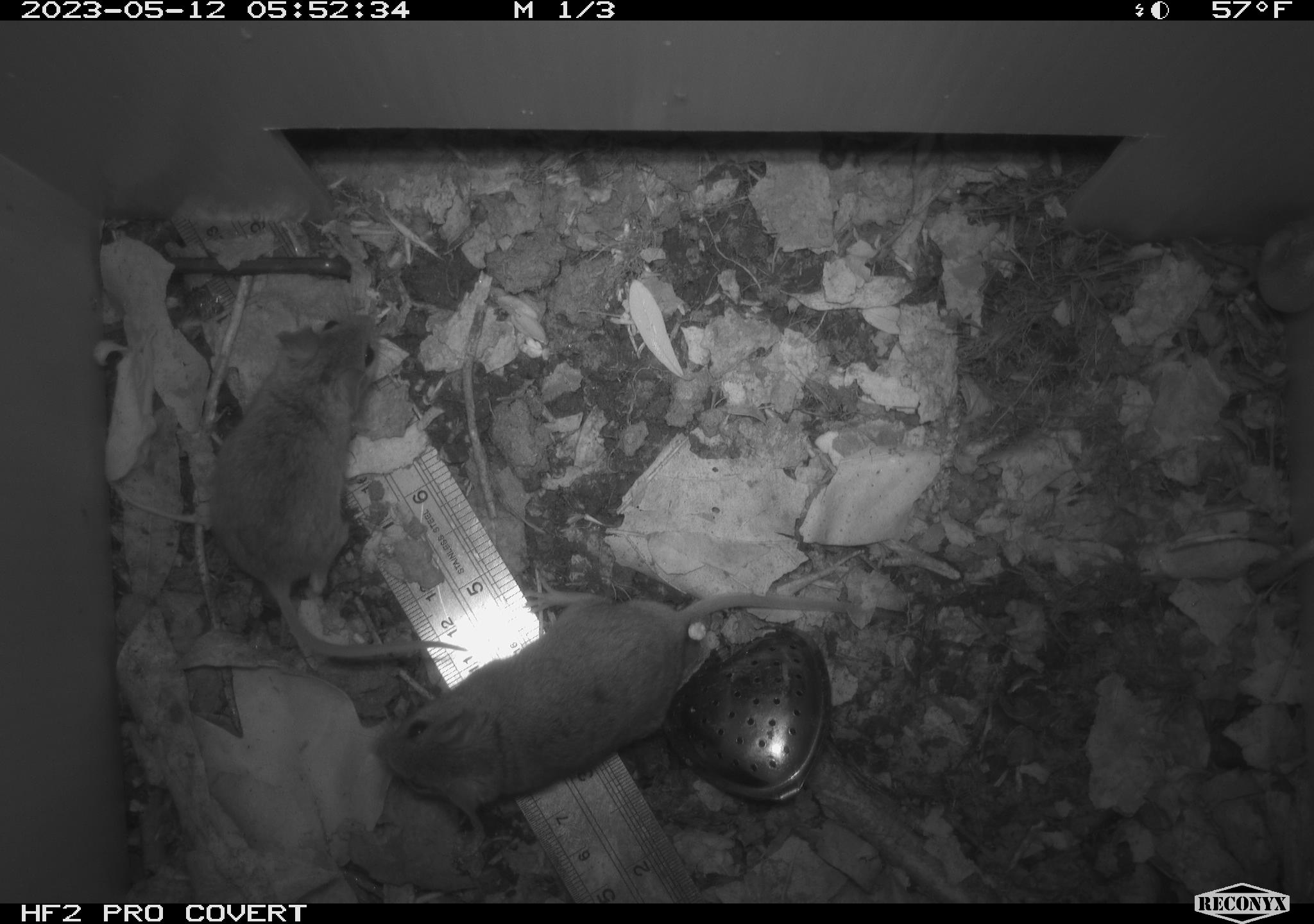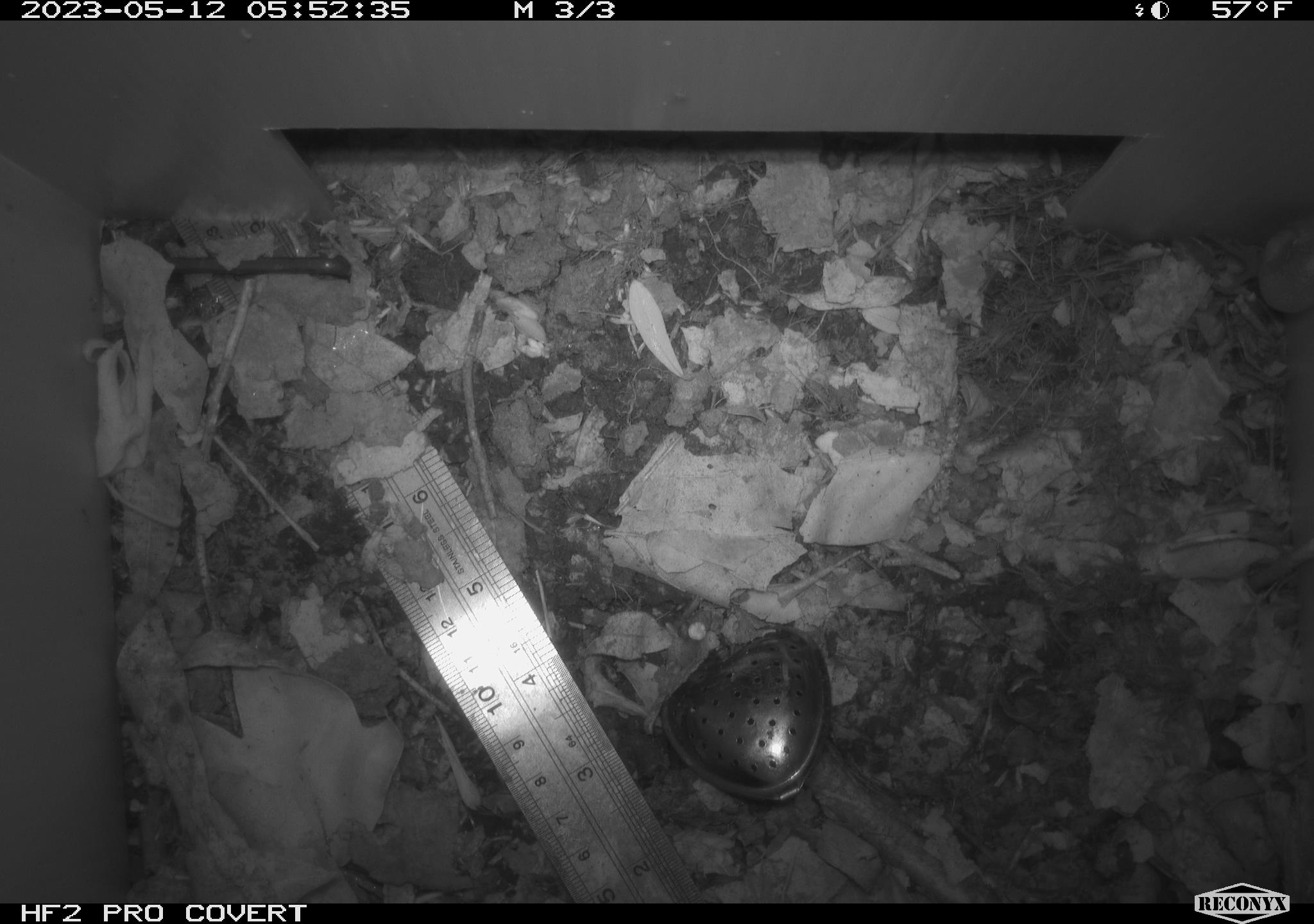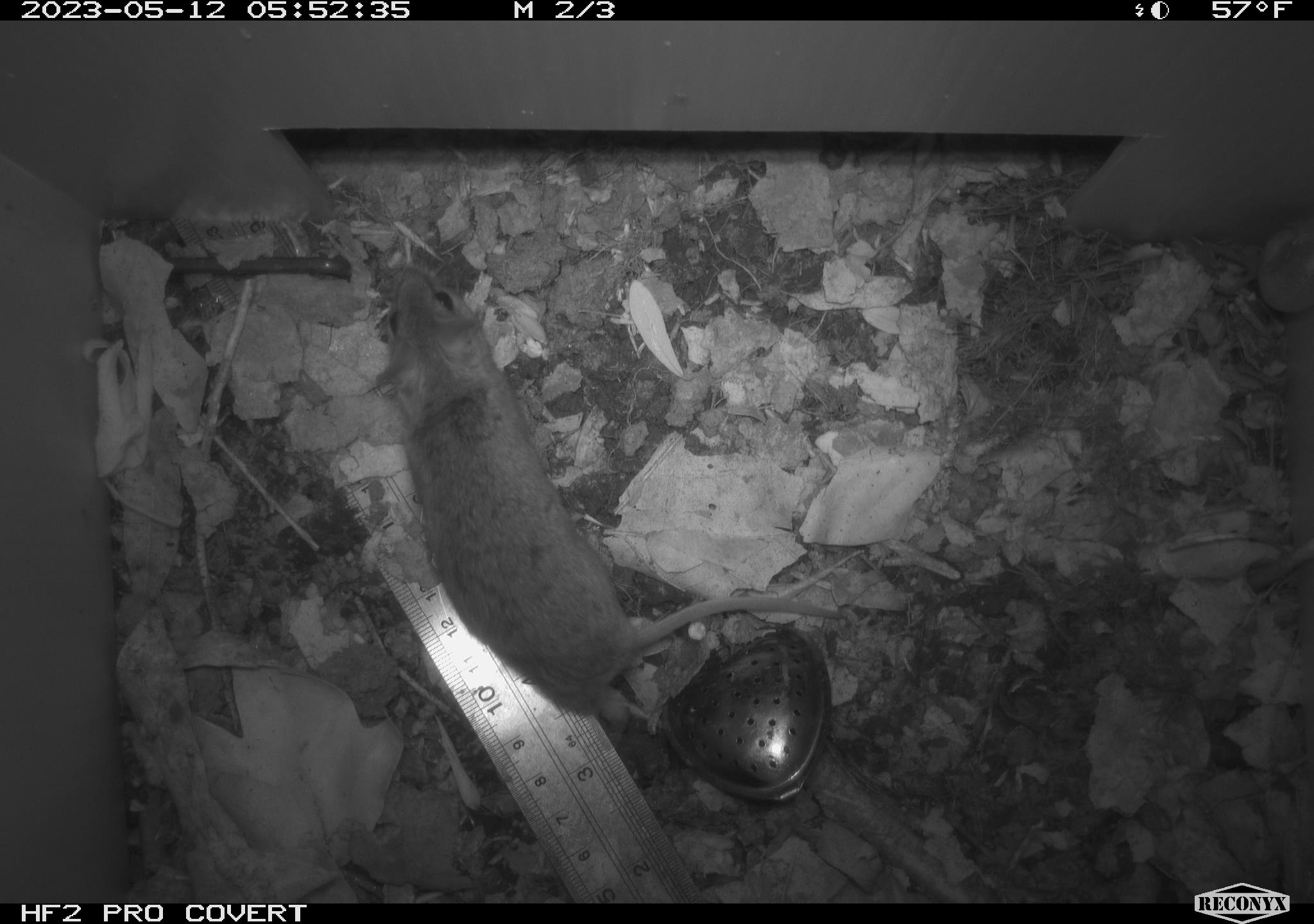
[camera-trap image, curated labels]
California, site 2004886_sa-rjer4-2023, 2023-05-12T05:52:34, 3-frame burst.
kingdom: Animalia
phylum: Chordata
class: Mammalia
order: Rodentia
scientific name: Rodentia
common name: mouse species